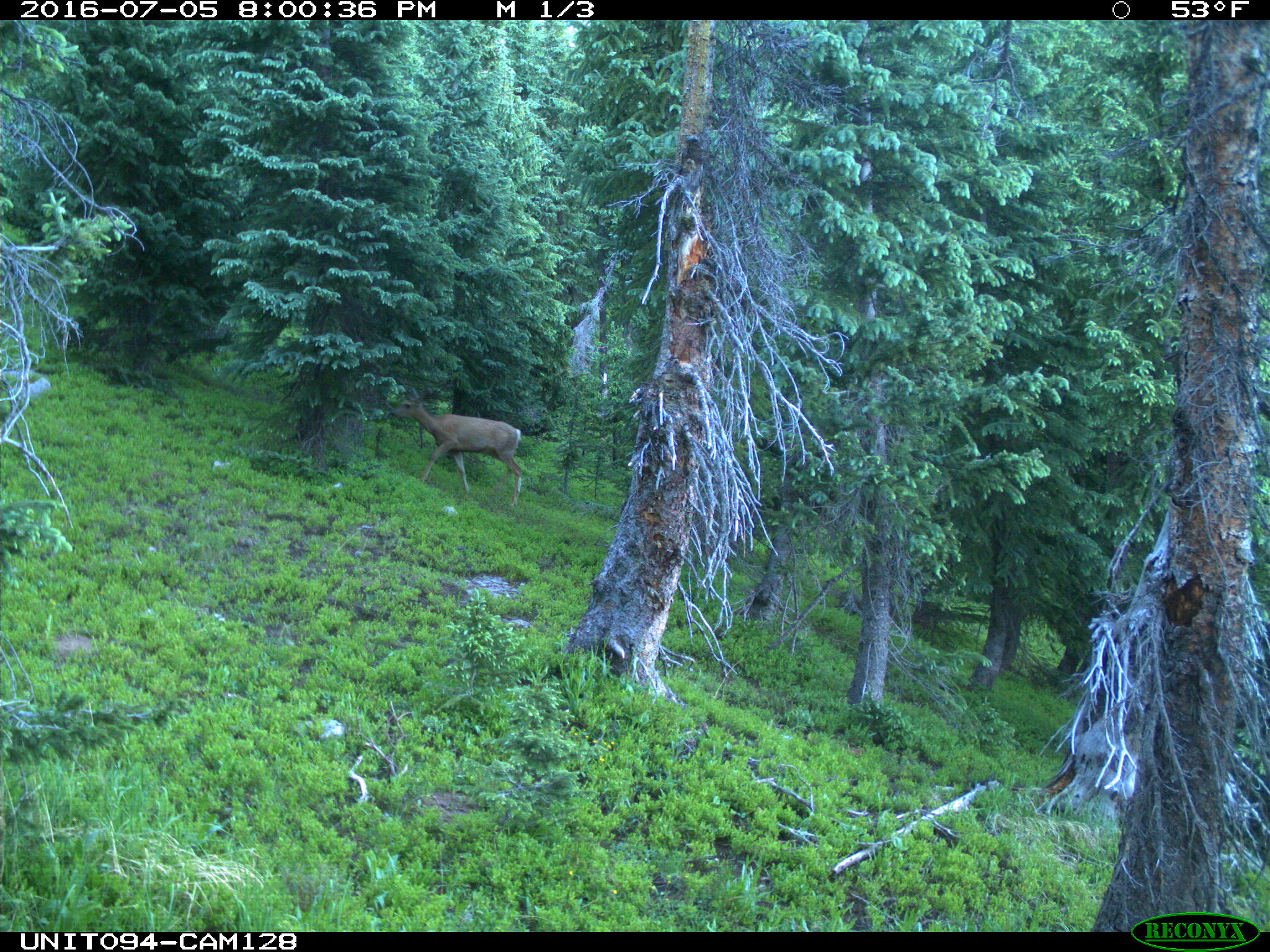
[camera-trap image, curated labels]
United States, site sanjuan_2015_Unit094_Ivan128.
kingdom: Animalia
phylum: Chordata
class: Mammalia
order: Artiodactyla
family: Cervidae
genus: Odocoileus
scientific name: Odocoileus hemionus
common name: mule deer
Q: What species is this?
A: Odocoileus hemionus (mule deer).